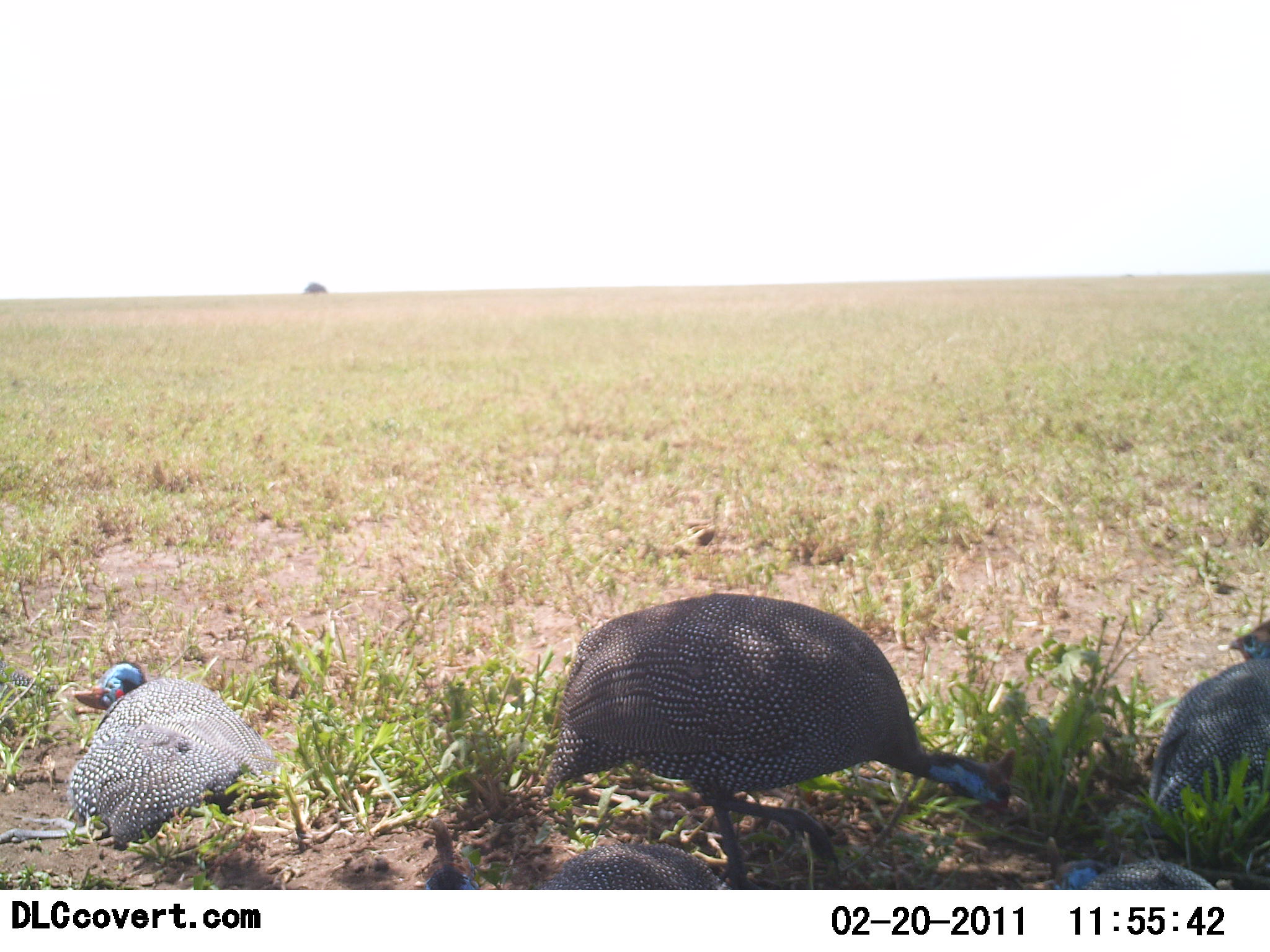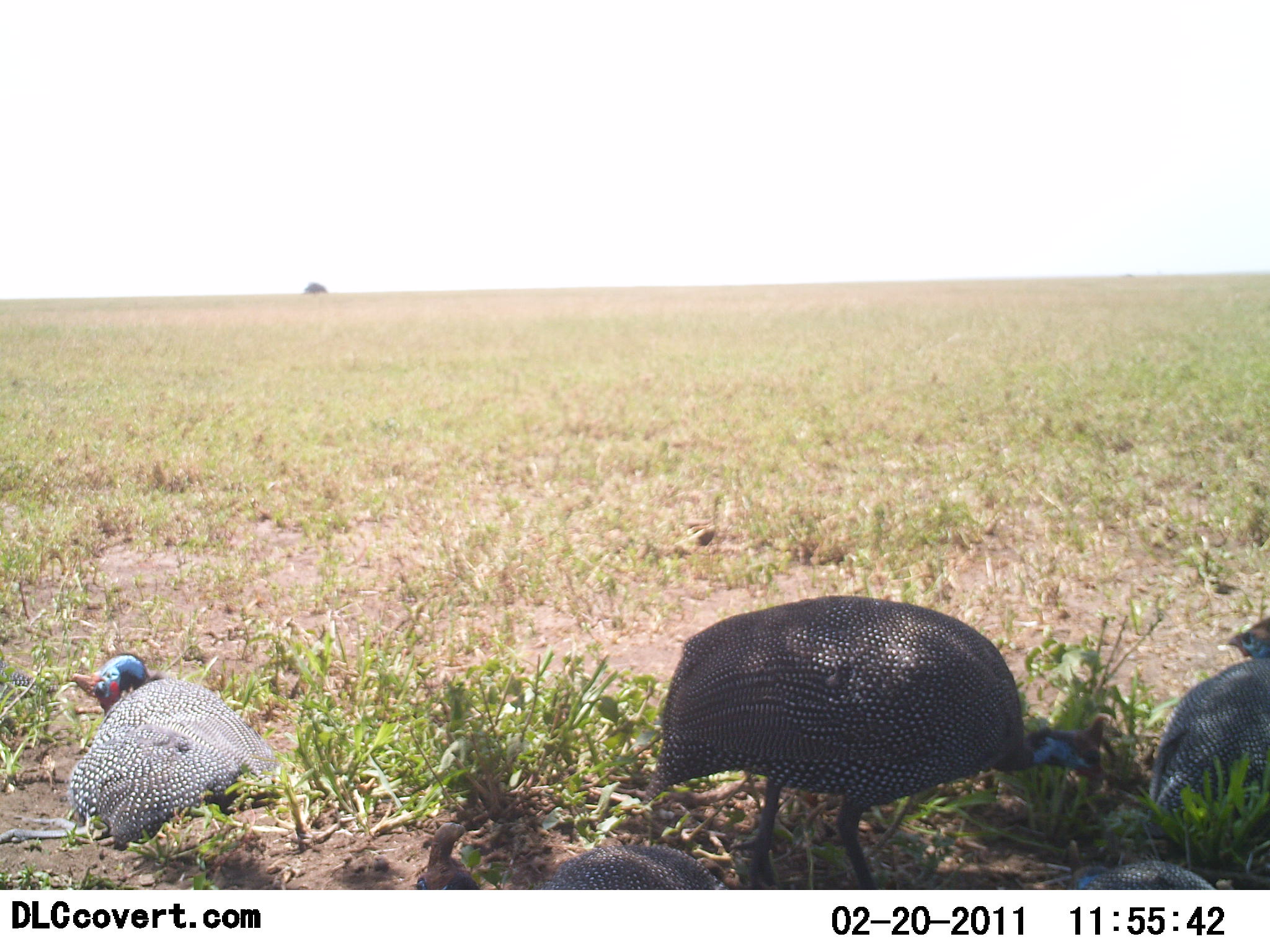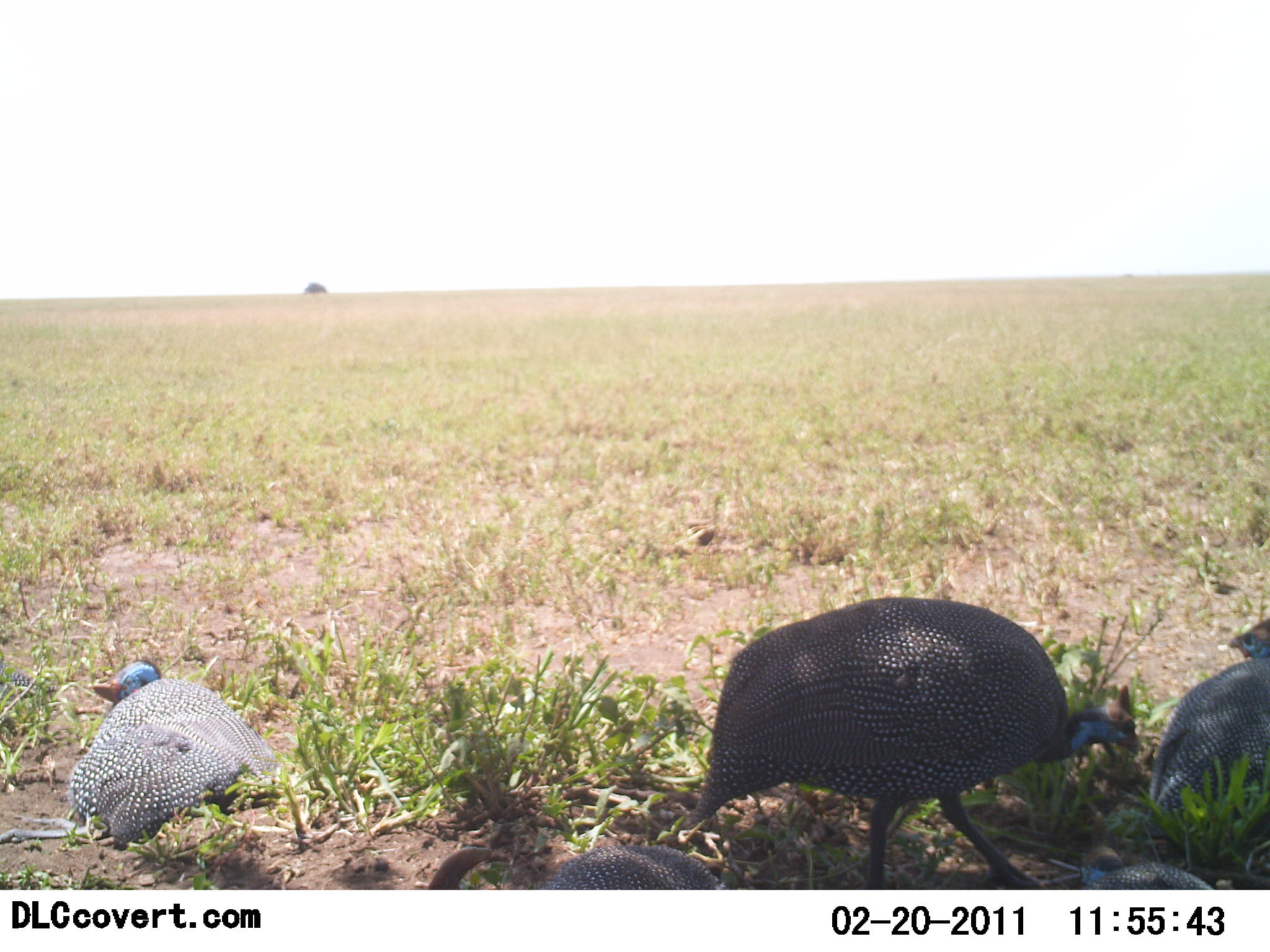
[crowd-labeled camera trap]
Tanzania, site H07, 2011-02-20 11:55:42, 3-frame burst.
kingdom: Animalia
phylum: Chordata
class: Aves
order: Galliformes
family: Numididae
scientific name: Numididae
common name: guinea fowl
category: guineafowl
Guineafowl (guinea fowl) (Numididae), count 5. Behavior (volunteer vote fractions): standing 64%, resting 71%, moving 21%, interacting 0%. Young present (vote fraction): 7%. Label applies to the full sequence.